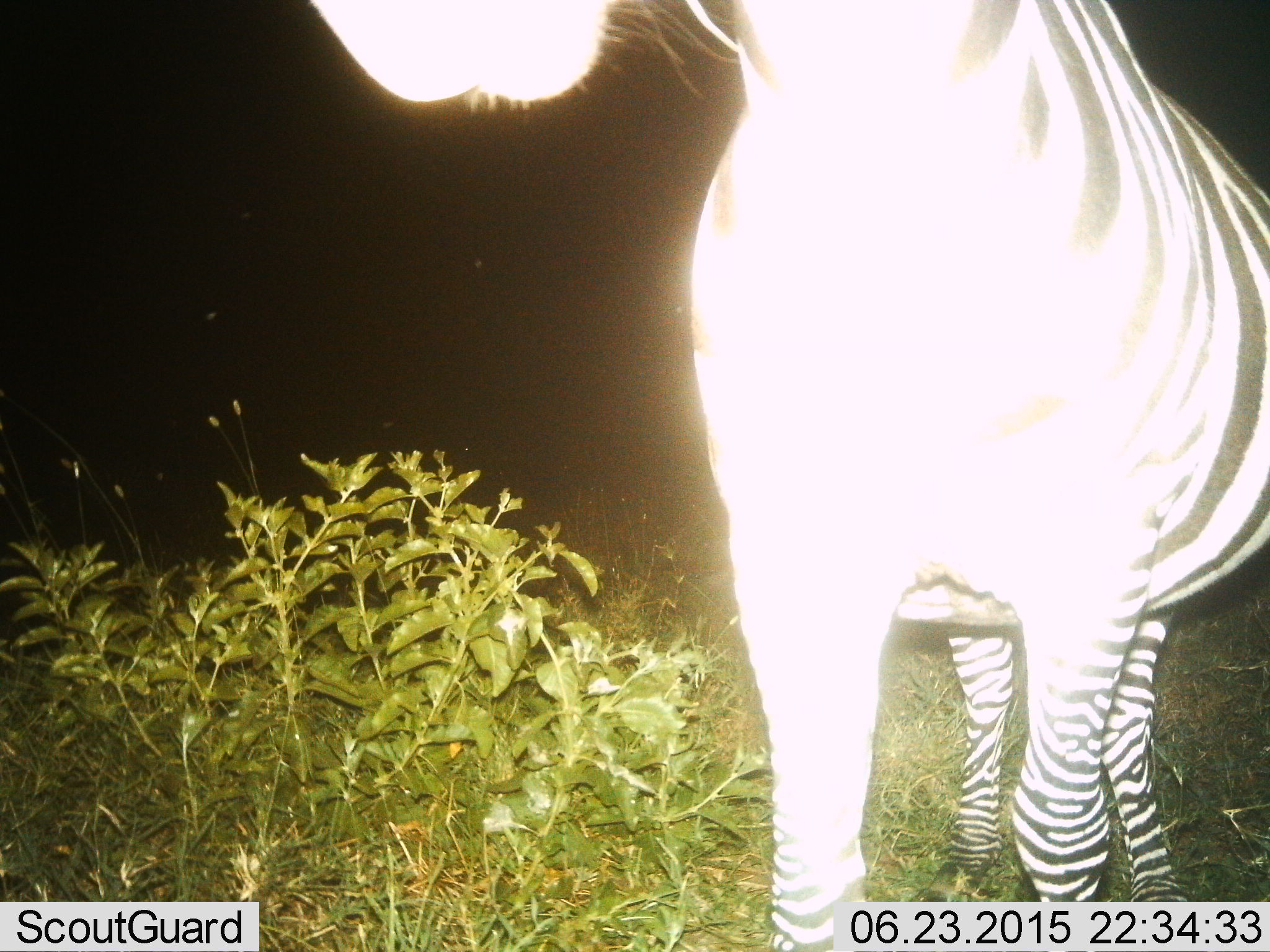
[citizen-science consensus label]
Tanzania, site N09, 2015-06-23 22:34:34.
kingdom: Animalia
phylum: Chordata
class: Mammalia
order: Perissodactyla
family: Equidae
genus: Equus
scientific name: Equus quagga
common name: plains zebra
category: zebra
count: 1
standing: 80%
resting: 0%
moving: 20%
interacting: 0%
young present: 0%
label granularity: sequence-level